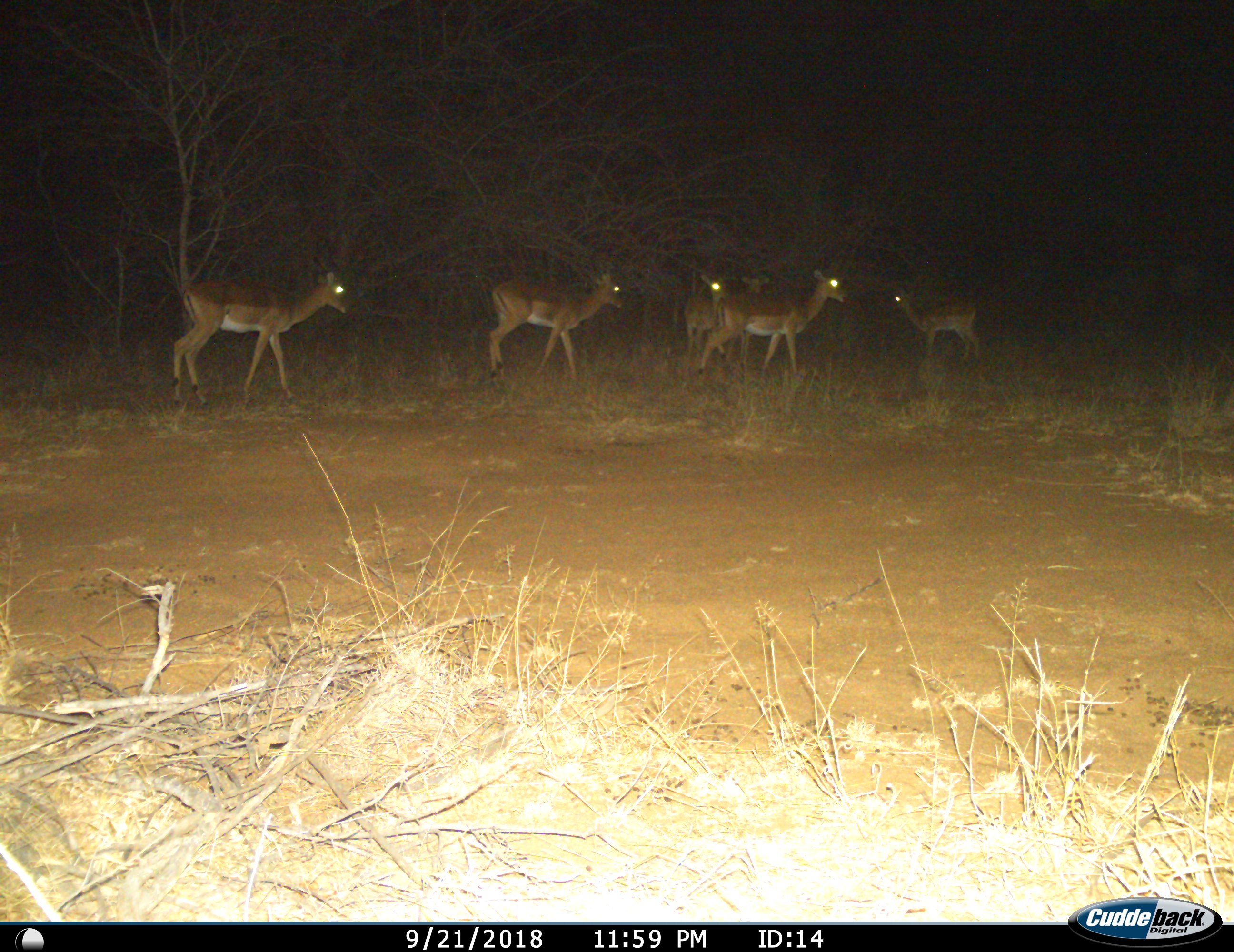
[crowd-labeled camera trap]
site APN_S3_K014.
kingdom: Animalia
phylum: Chordata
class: Mammalia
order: Artiodactyla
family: Bovidae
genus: Aepyceros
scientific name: Aepyceros melampus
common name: impala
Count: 6.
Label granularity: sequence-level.